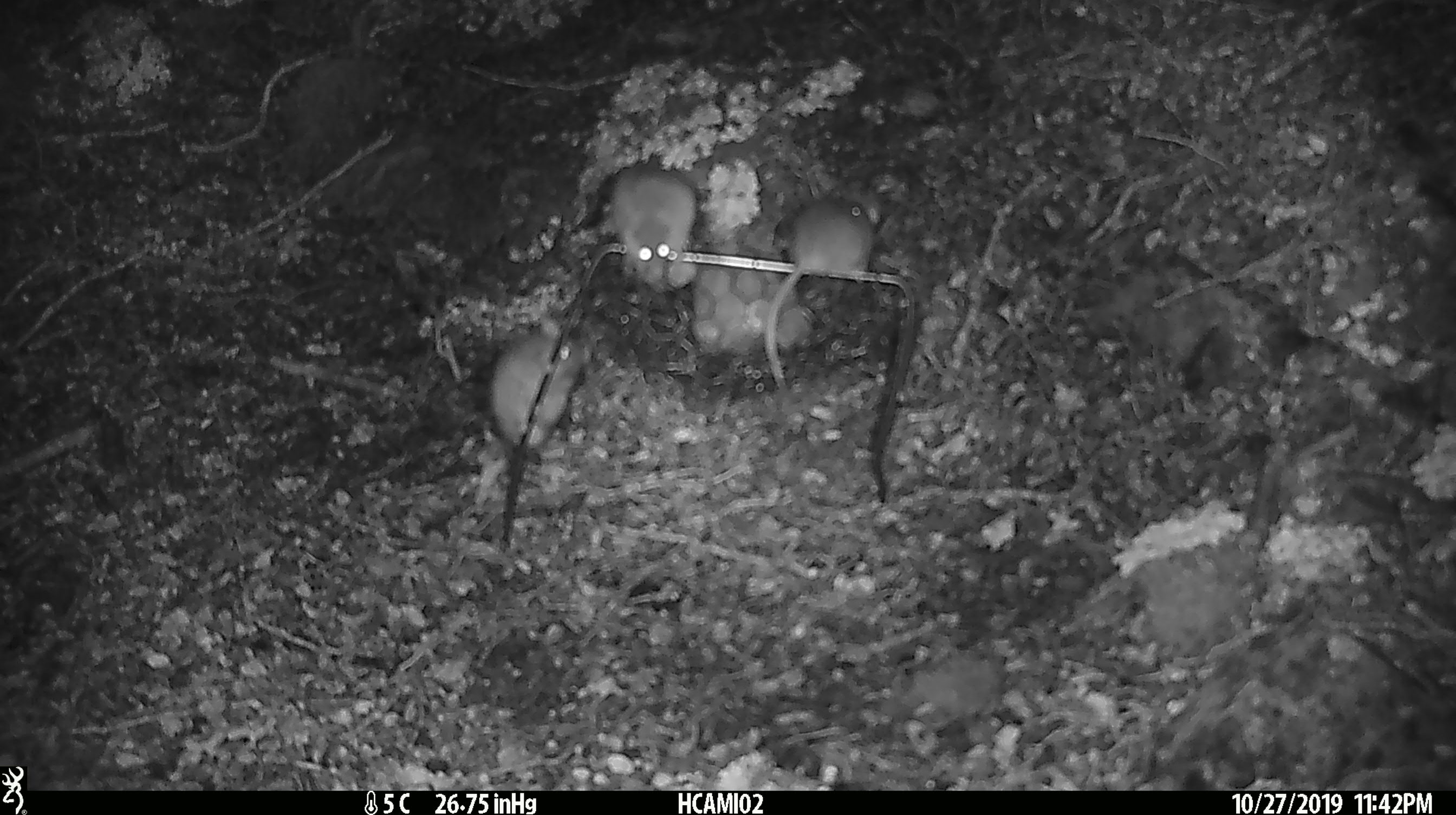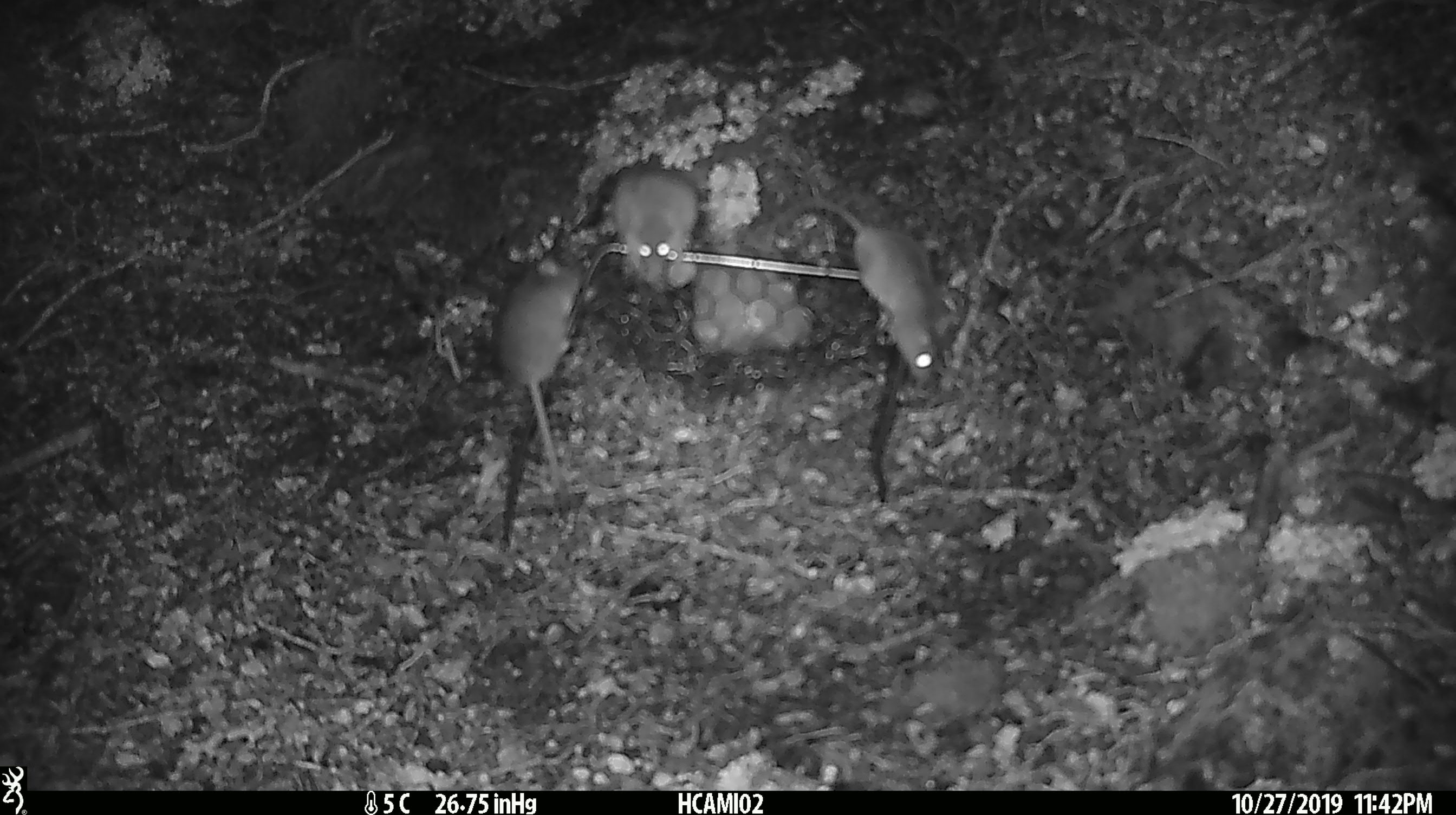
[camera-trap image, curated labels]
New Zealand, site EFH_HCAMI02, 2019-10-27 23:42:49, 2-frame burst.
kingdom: Animalia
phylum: Chordata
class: Mammalia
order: Rodentia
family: Muridae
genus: Mus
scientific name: Mus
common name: mouse